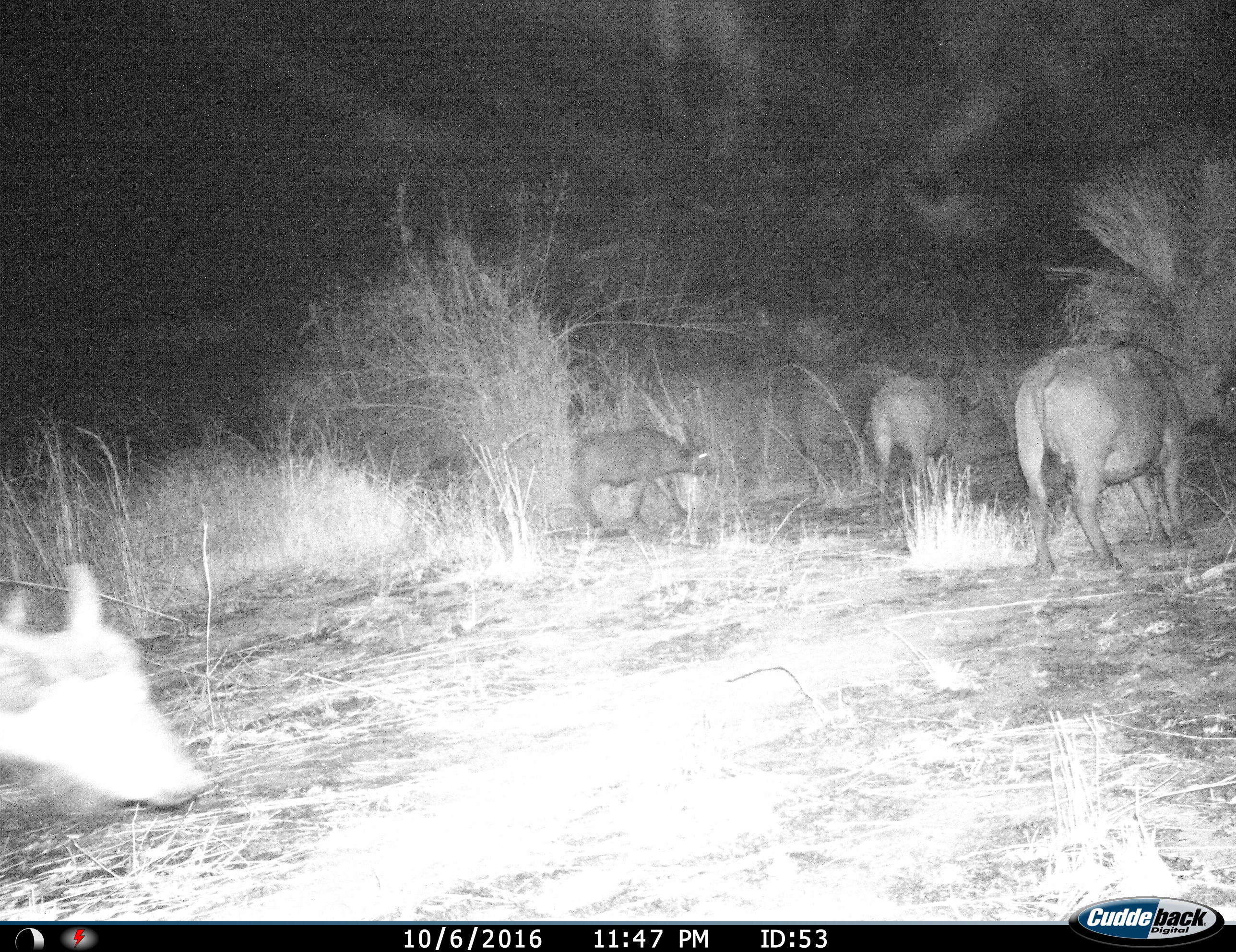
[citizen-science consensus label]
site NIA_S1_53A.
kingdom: Animalia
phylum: Chordata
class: Mammalia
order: Artiodactyla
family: Bovidae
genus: Syncerus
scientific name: Syncerus caffer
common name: african buffalo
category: buffalo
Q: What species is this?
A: Buffalo (african buffalo) (Syncerus caffer).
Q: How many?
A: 5.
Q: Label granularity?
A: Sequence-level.